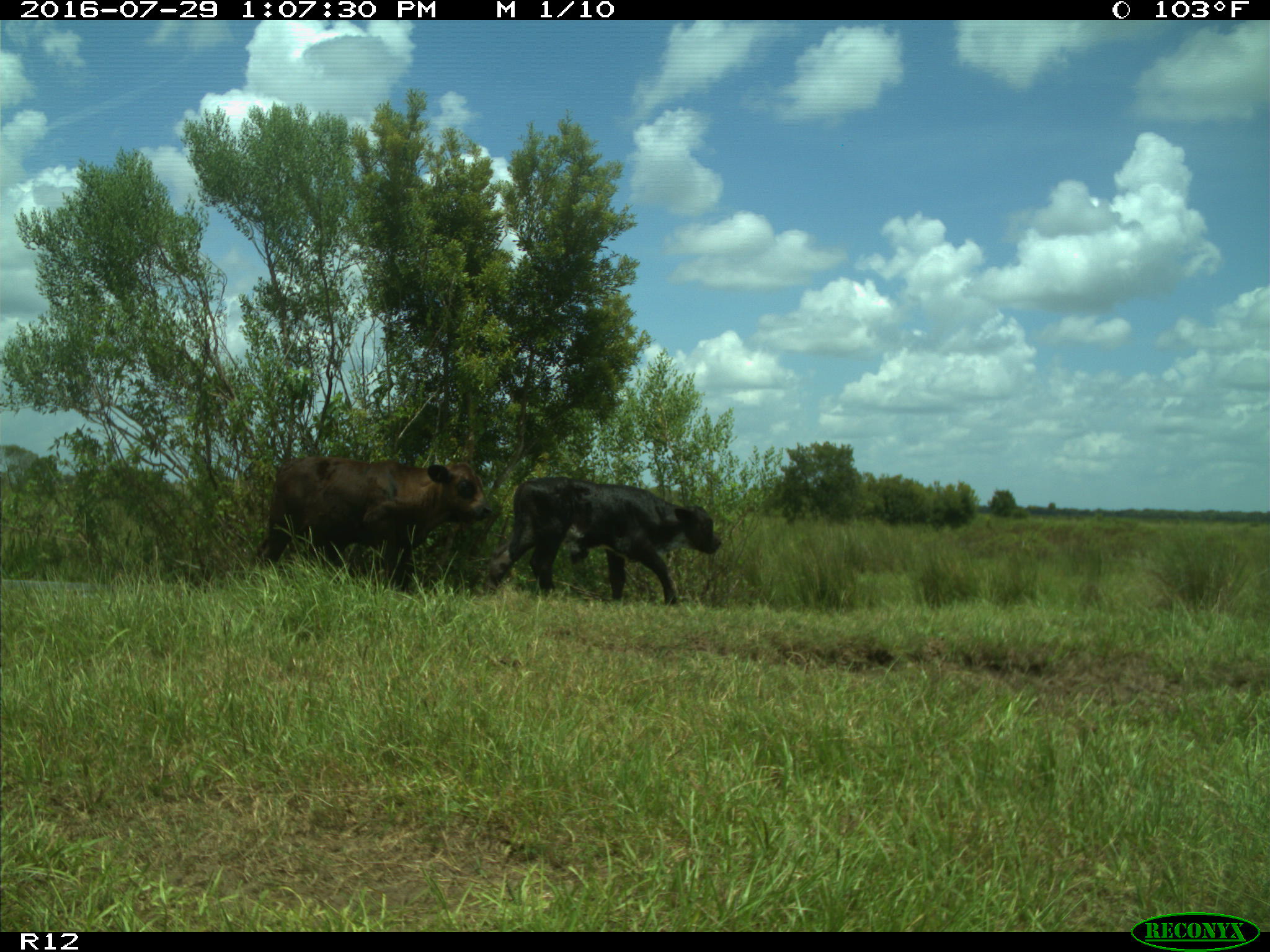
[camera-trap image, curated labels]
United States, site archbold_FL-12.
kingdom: Animalia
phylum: Chordata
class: Mammalia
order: Artiodactyla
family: Bovidae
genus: Bos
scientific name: Bos taurus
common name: domestic cow